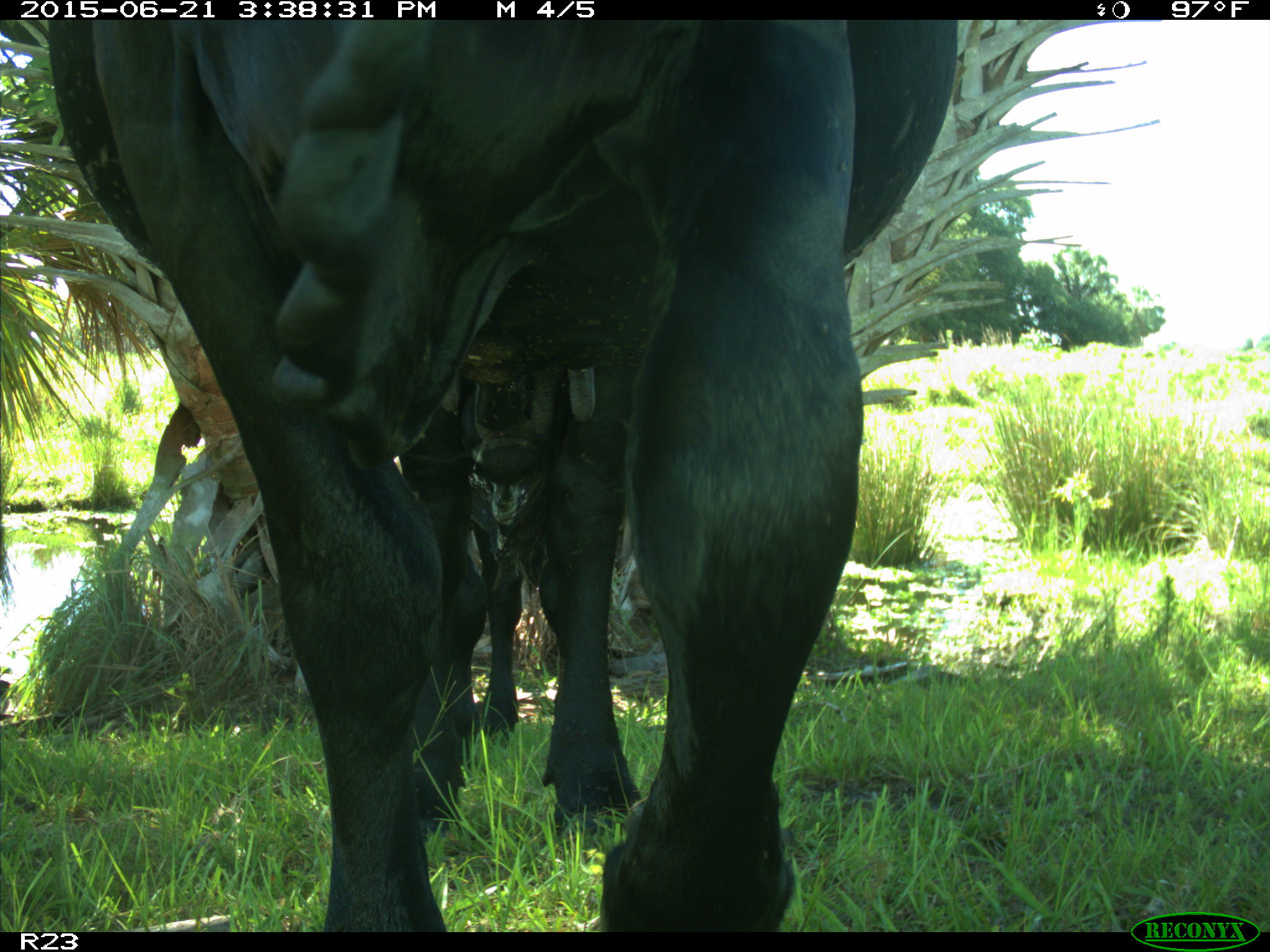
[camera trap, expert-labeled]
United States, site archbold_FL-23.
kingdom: Animalia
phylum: Chordata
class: Mammalia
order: Artiodactyla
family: Bovidae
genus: Bos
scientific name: Bos taurus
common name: domestic cow